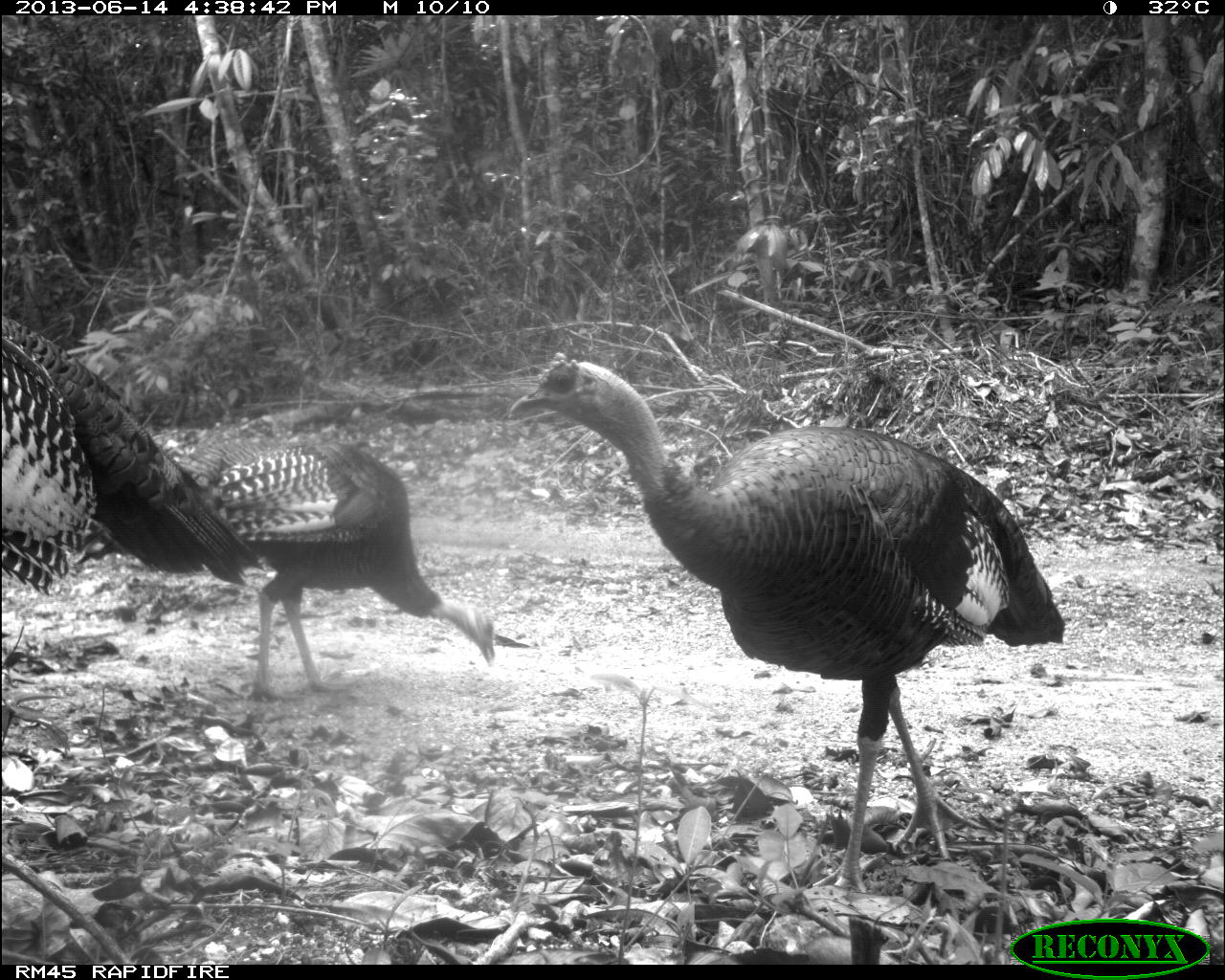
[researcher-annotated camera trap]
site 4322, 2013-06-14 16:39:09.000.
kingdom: Animalia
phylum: Chordata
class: Aves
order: Galliformes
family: Phasianidae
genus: Meleagris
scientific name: Meleagris ocellata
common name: ocellated turkey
Meleagris ocellata (ocellated turkey), count 3.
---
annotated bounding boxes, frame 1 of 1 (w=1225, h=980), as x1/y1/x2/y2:
meleagris ocellata: 506/352/1065/893; 64/441/496/703; 0/315/263/598